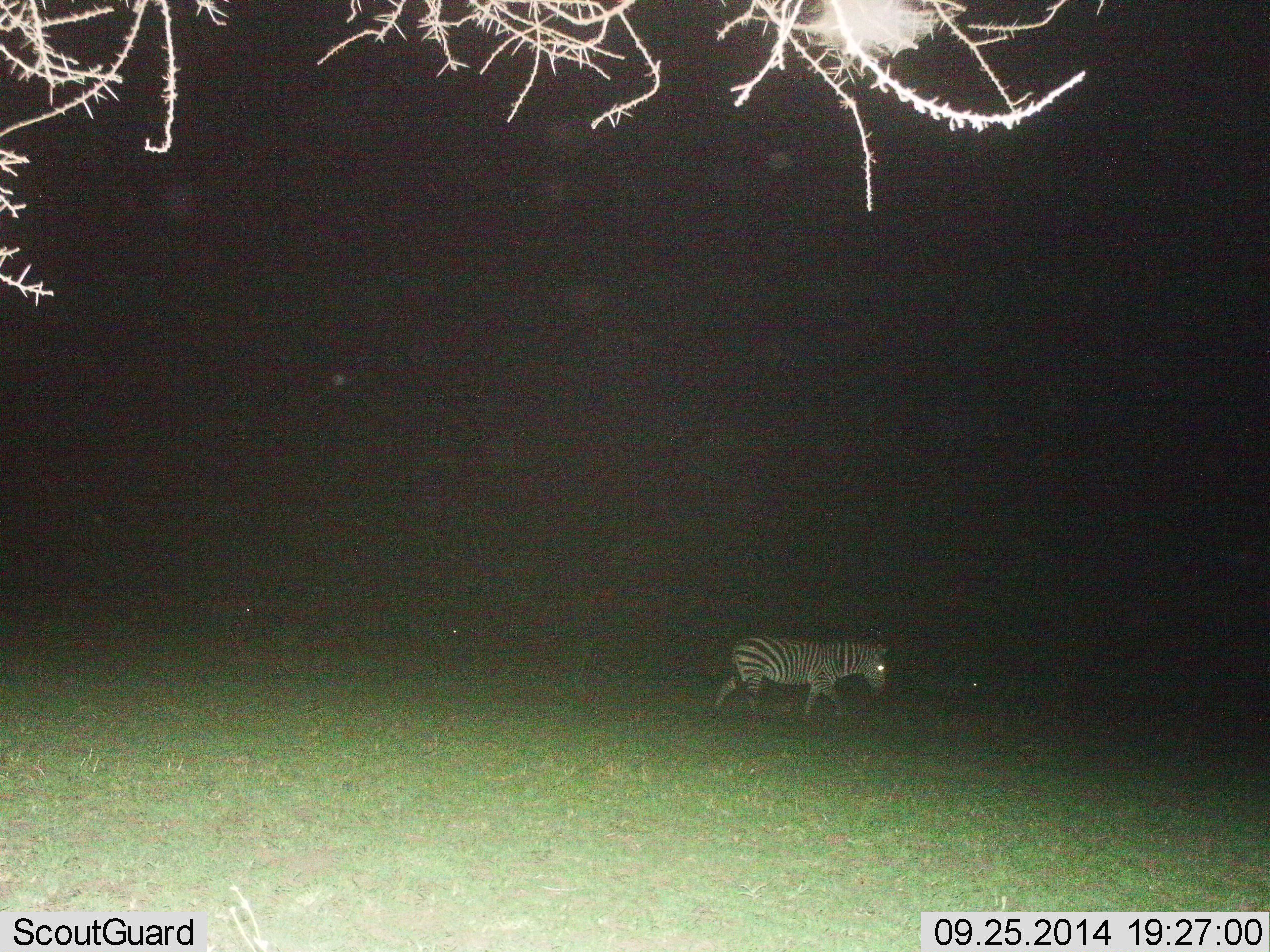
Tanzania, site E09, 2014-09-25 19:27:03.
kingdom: Animalia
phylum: Chordata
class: Mammalia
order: Perissodactyla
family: Equidae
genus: Equus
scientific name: Equus quagga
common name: plains zebra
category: zebra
Zebra (plains zebra) (Equus quagga), count 1. Behavior (volunteer vote fractions): standing 20%, resting 0%, moving 80%, interacting 0%. Young present (vote fraction): 0%. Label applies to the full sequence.